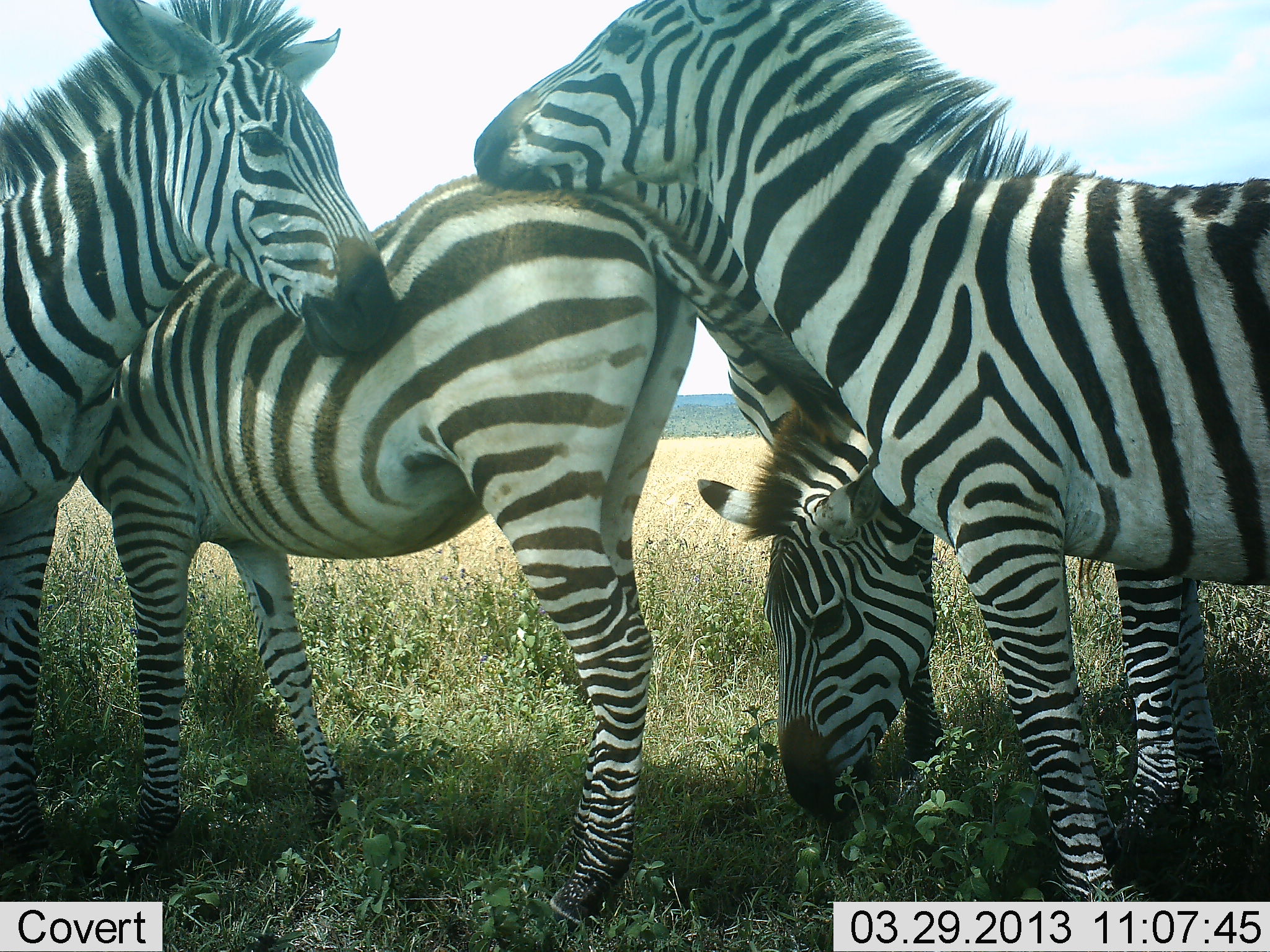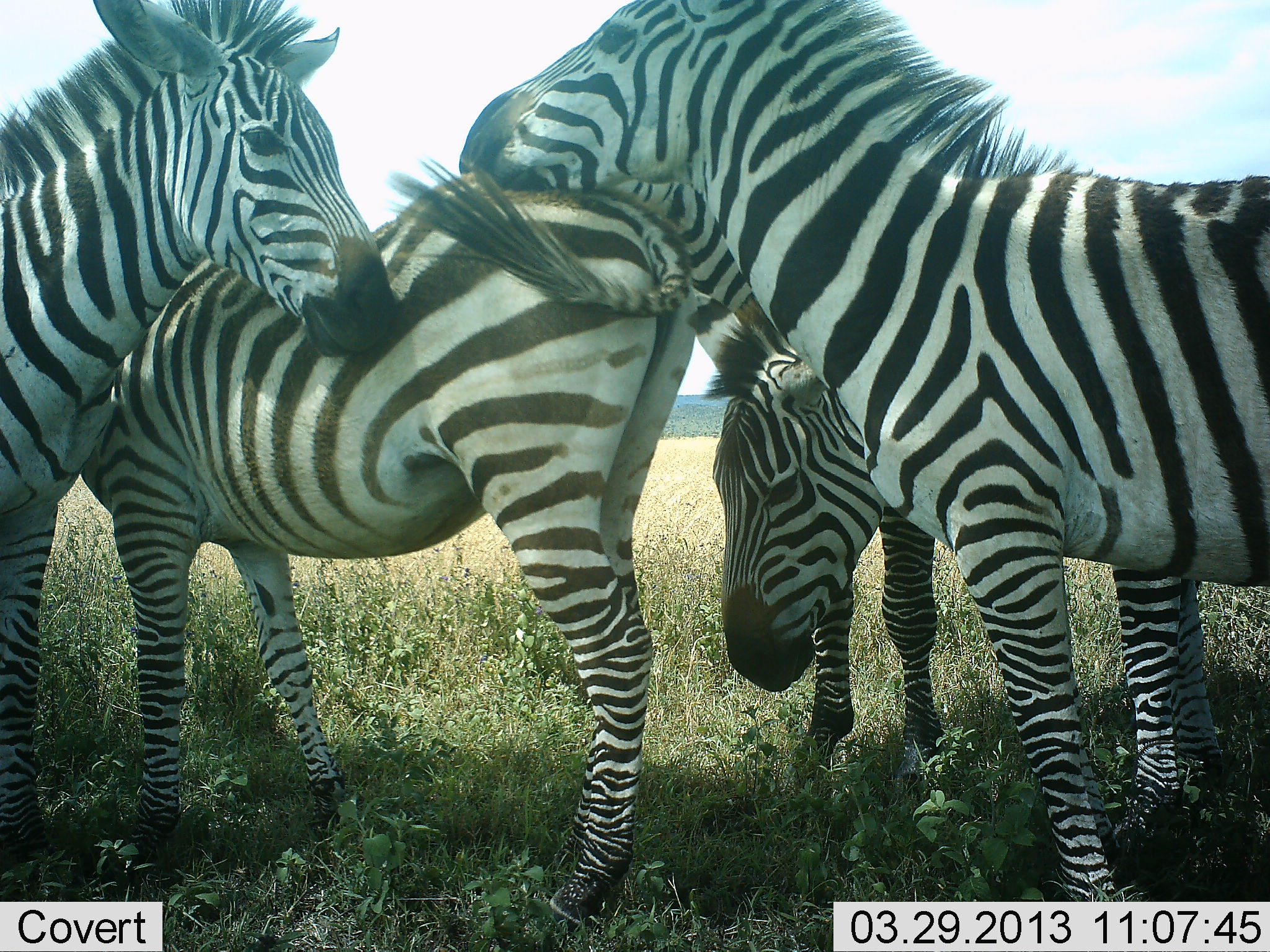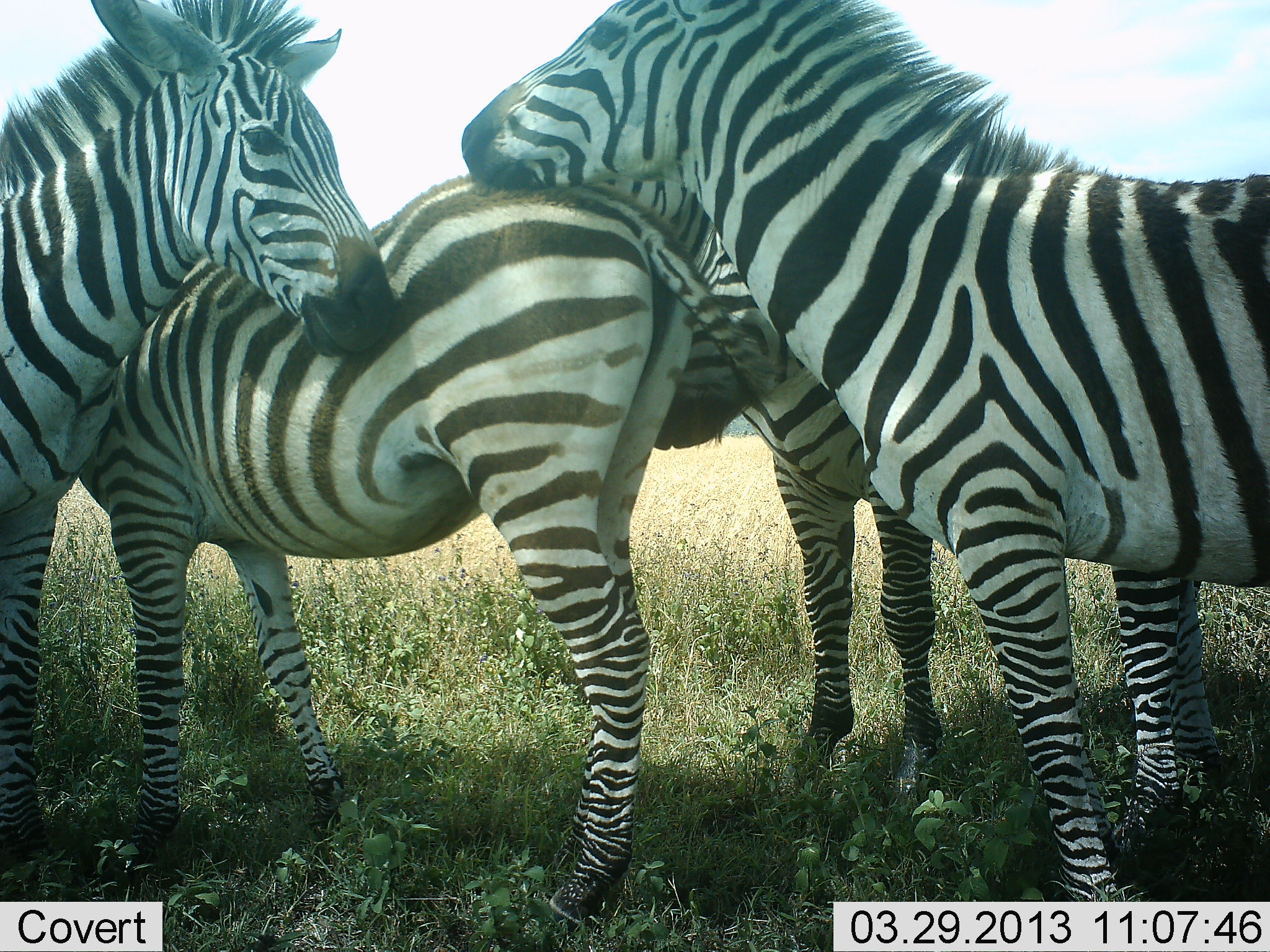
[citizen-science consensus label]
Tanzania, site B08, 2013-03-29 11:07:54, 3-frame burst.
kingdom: Animalia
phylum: Chordata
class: Mammalia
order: Perissodactyla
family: Equidae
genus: Equus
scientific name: Equus quagga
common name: plains zebra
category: zebra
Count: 5.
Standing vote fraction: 64%.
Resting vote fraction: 3%.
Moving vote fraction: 6%.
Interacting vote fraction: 69%.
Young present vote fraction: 0%.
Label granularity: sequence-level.